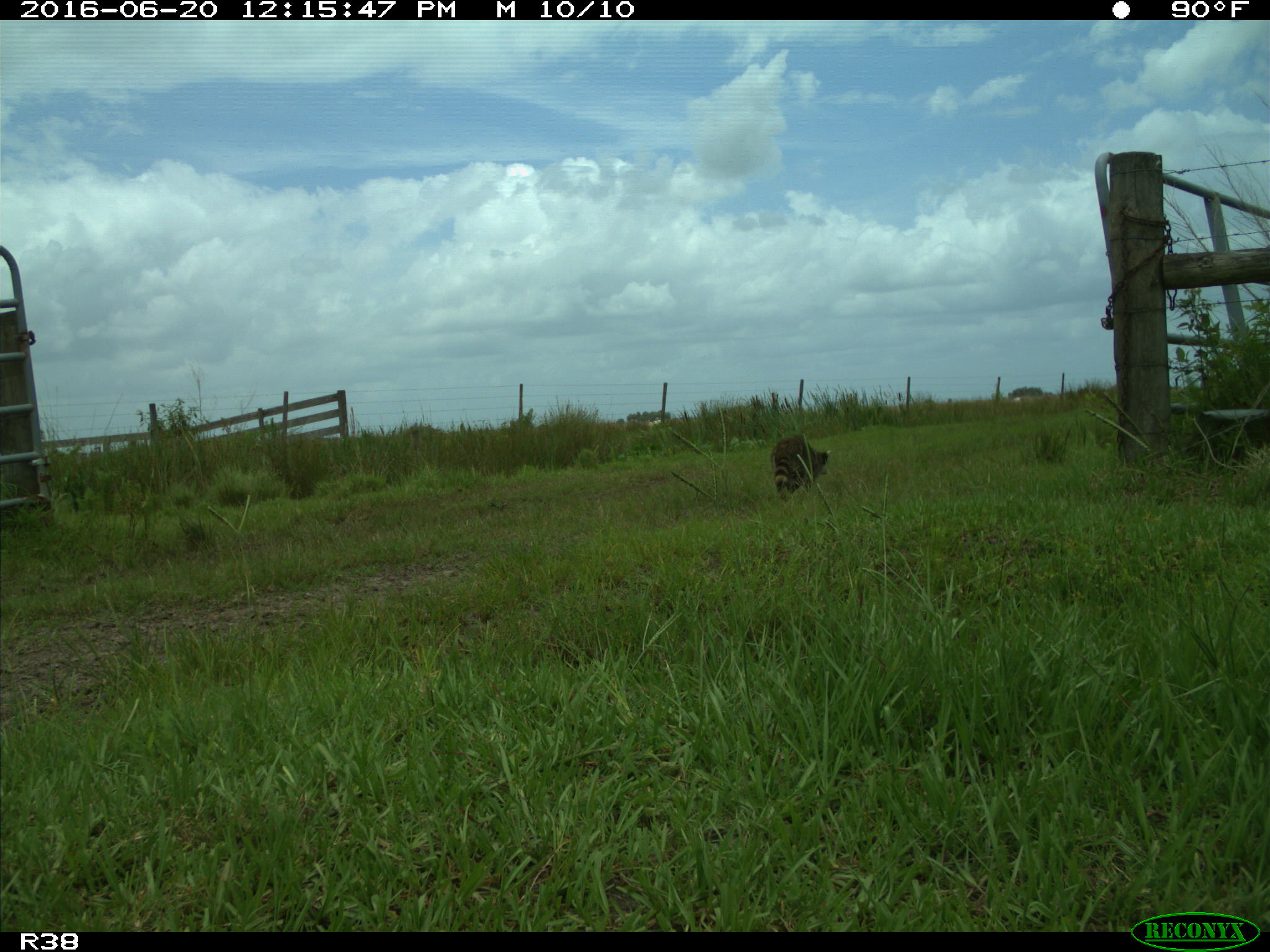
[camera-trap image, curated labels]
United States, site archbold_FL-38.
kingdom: Animalia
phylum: Chordata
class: Mammalia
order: Carnivora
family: Procyonidae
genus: Procyon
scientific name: Procyon lotor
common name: common raccoon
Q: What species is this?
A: Procyon lotor (common raccoon).